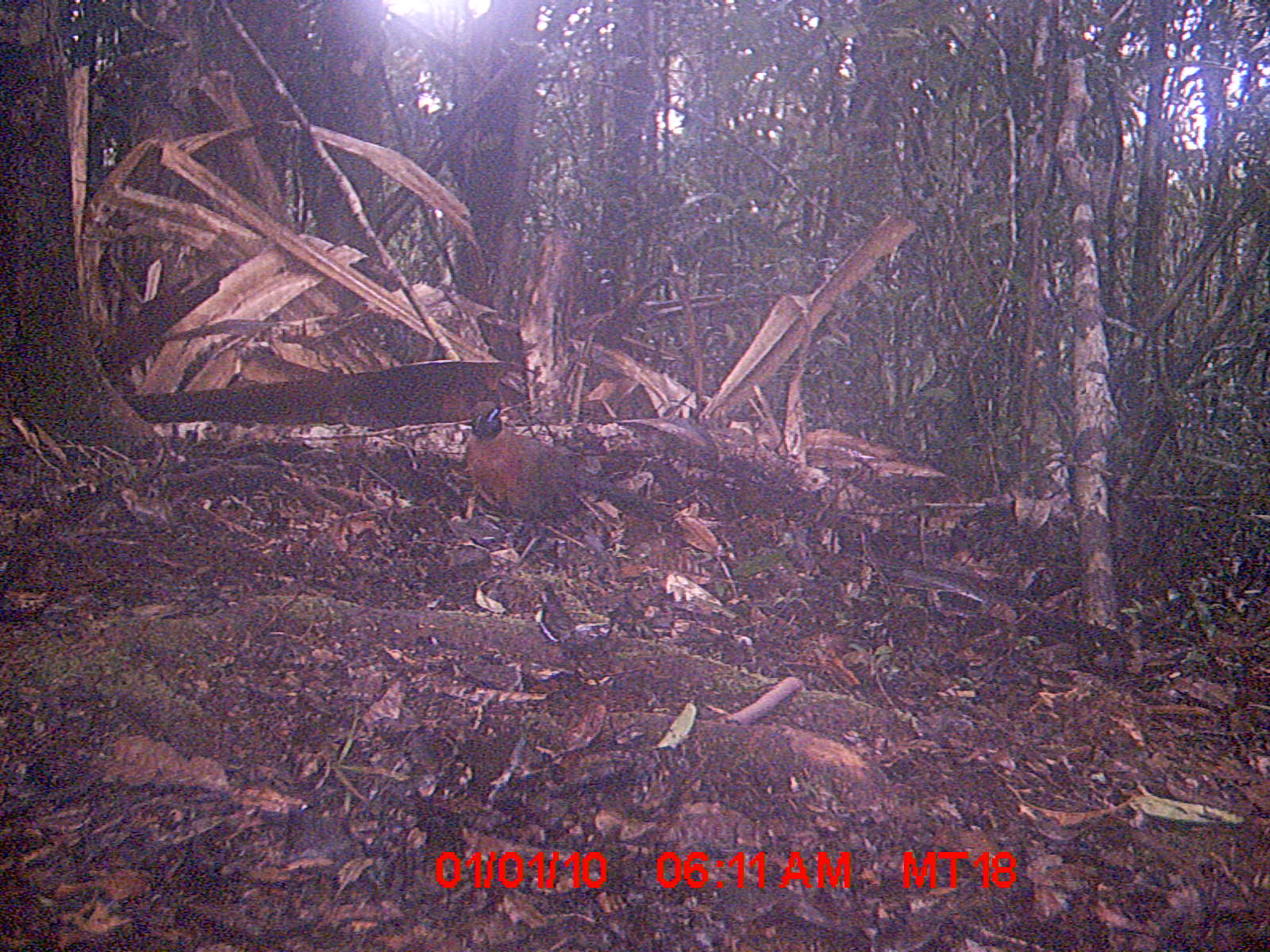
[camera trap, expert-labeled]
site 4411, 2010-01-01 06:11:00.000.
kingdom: Animalia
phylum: Chordata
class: Aves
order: Cuculiformes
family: Cuculidae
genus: Coua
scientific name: Coua serriana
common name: red-breasted coua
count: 1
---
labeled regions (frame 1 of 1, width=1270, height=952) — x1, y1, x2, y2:
coua serriana: 462, 396, 672, 565; 532, 584, 608, 645